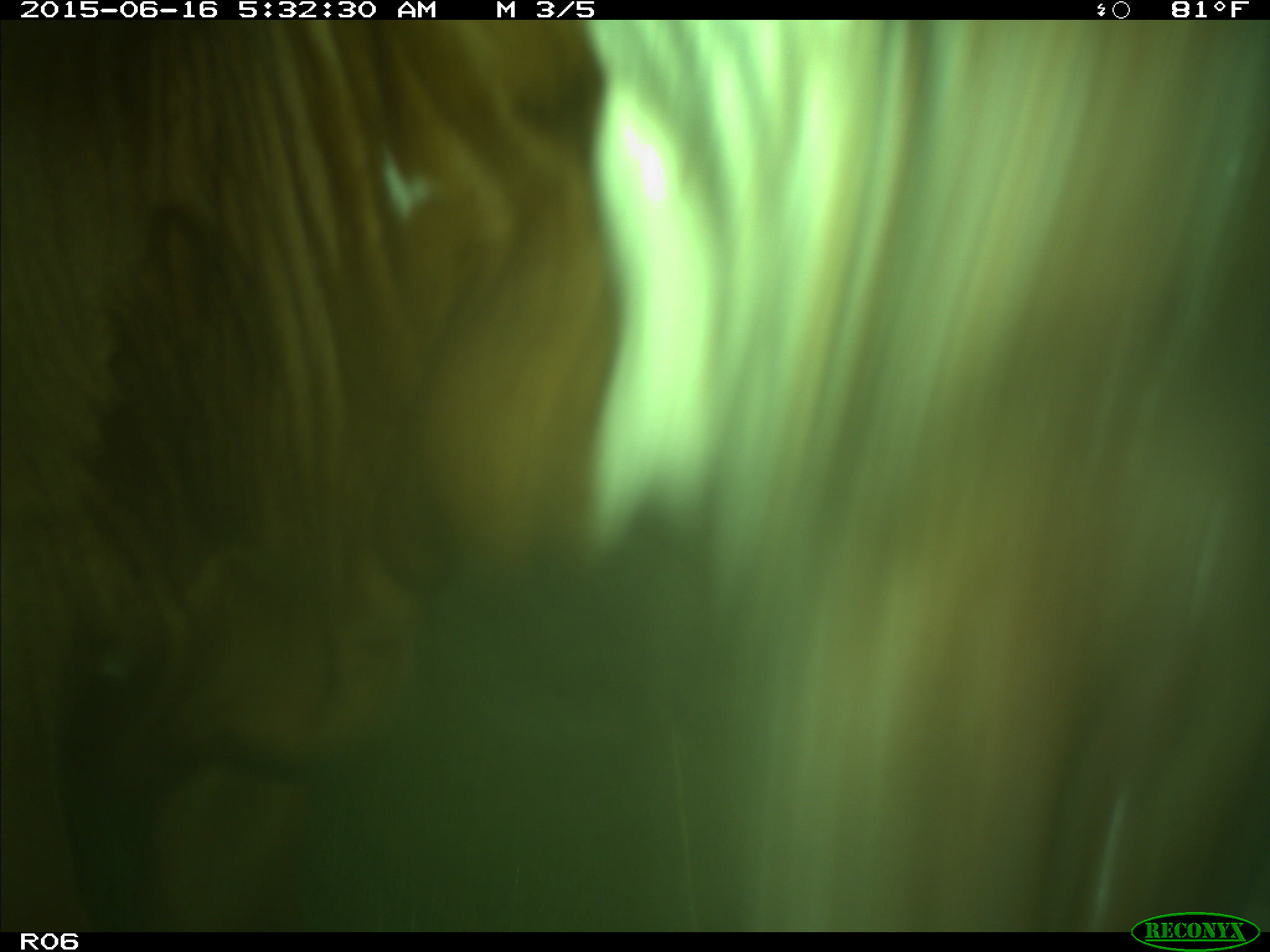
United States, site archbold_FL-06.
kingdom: Animalia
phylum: Chordata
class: Mammalia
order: Artiodactyla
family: Bovidae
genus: Bos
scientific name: Bos taurus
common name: domestic cow